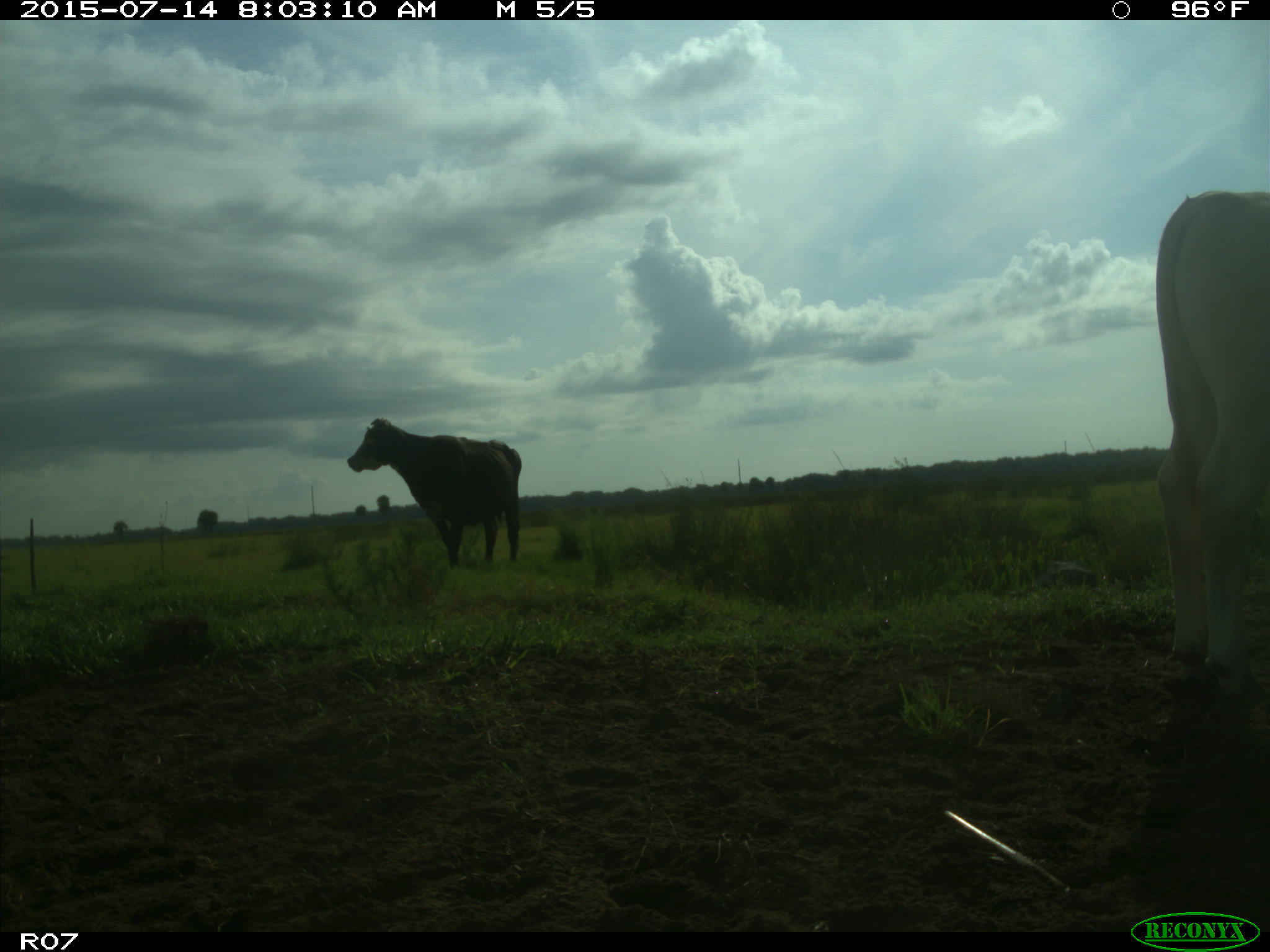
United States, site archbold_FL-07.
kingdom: Animalia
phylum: Chordata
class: Mammalia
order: Artiodactyla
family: Bovidae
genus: Bos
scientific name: Bos taurus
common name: domestic cow